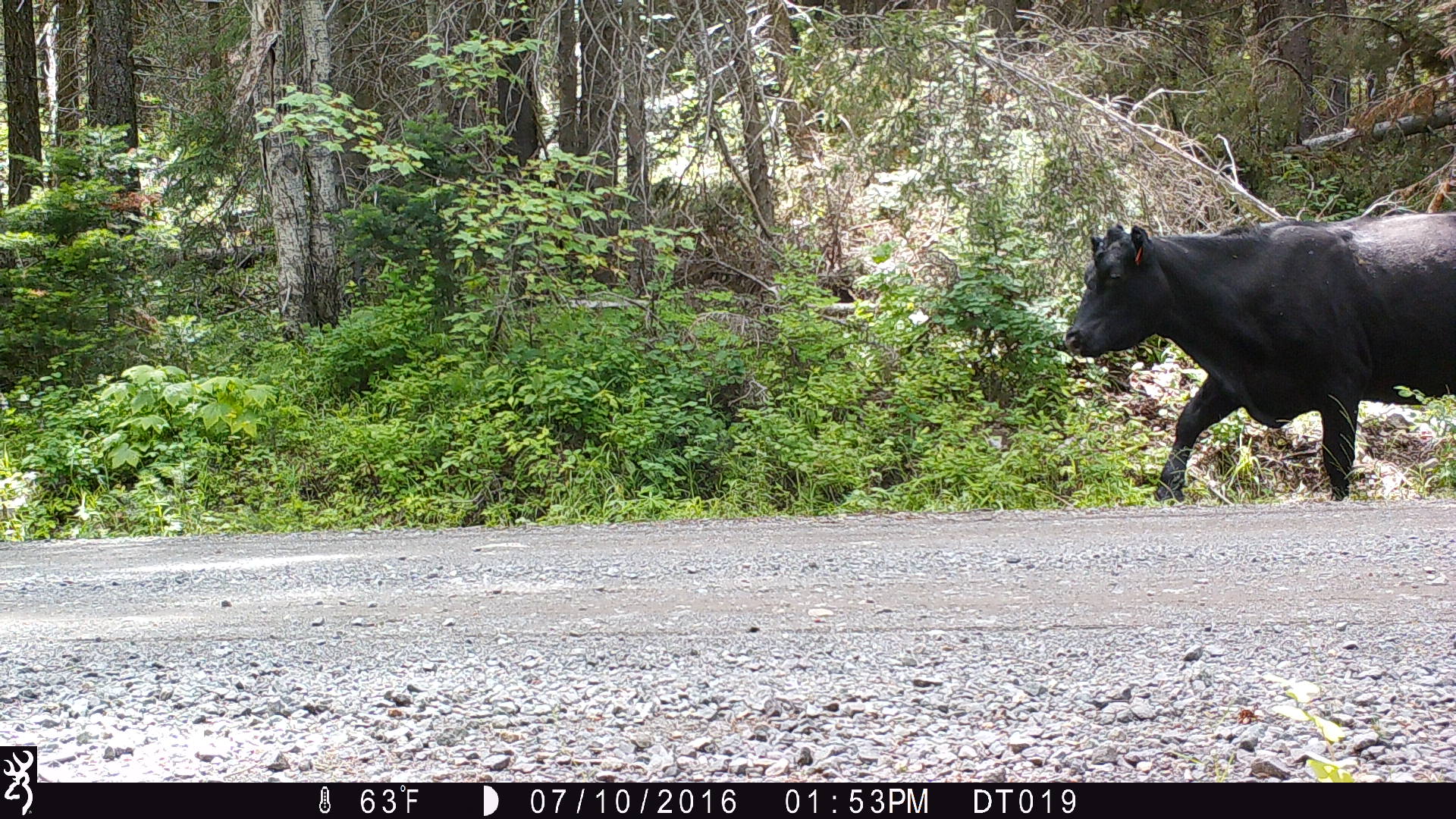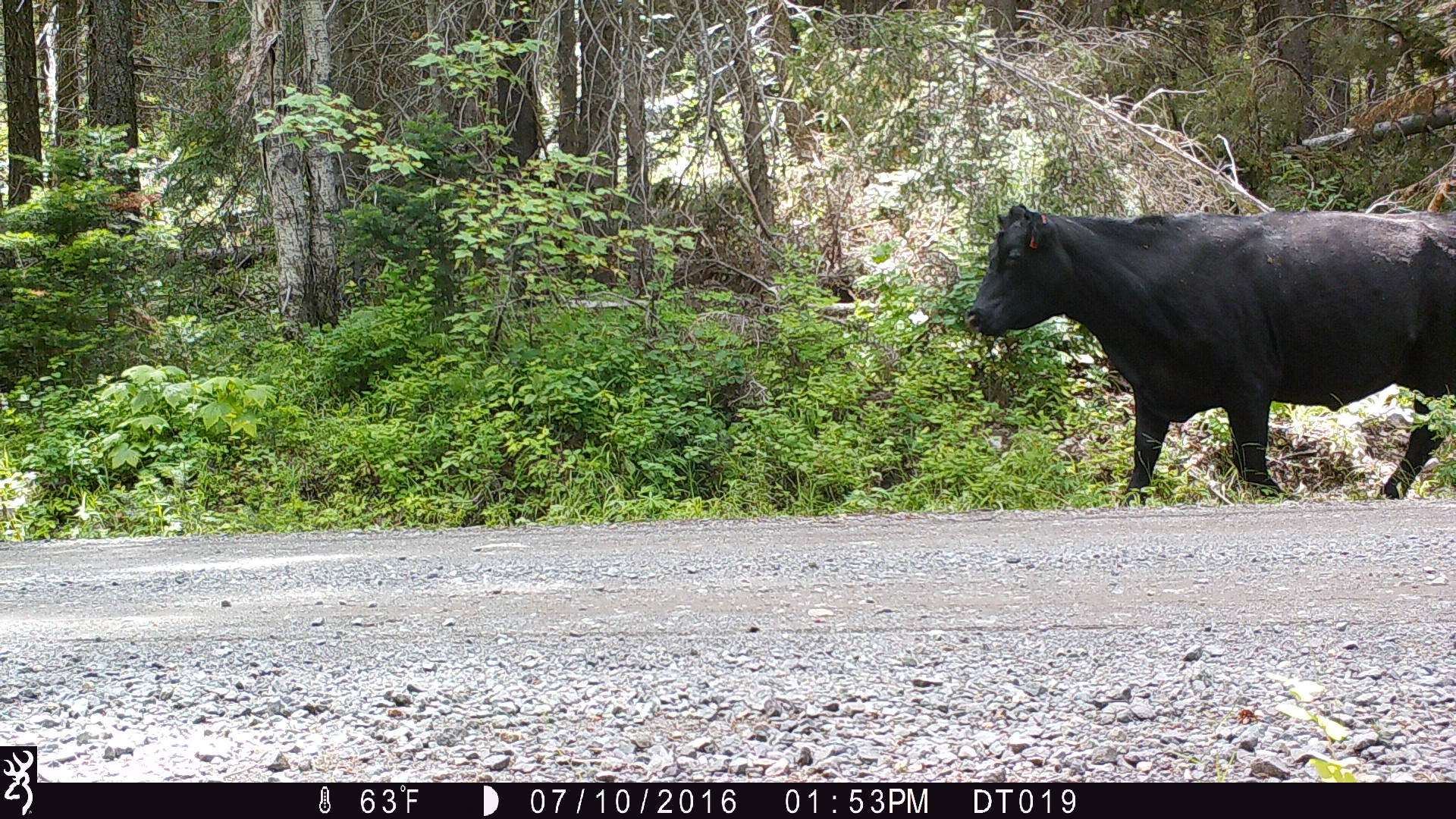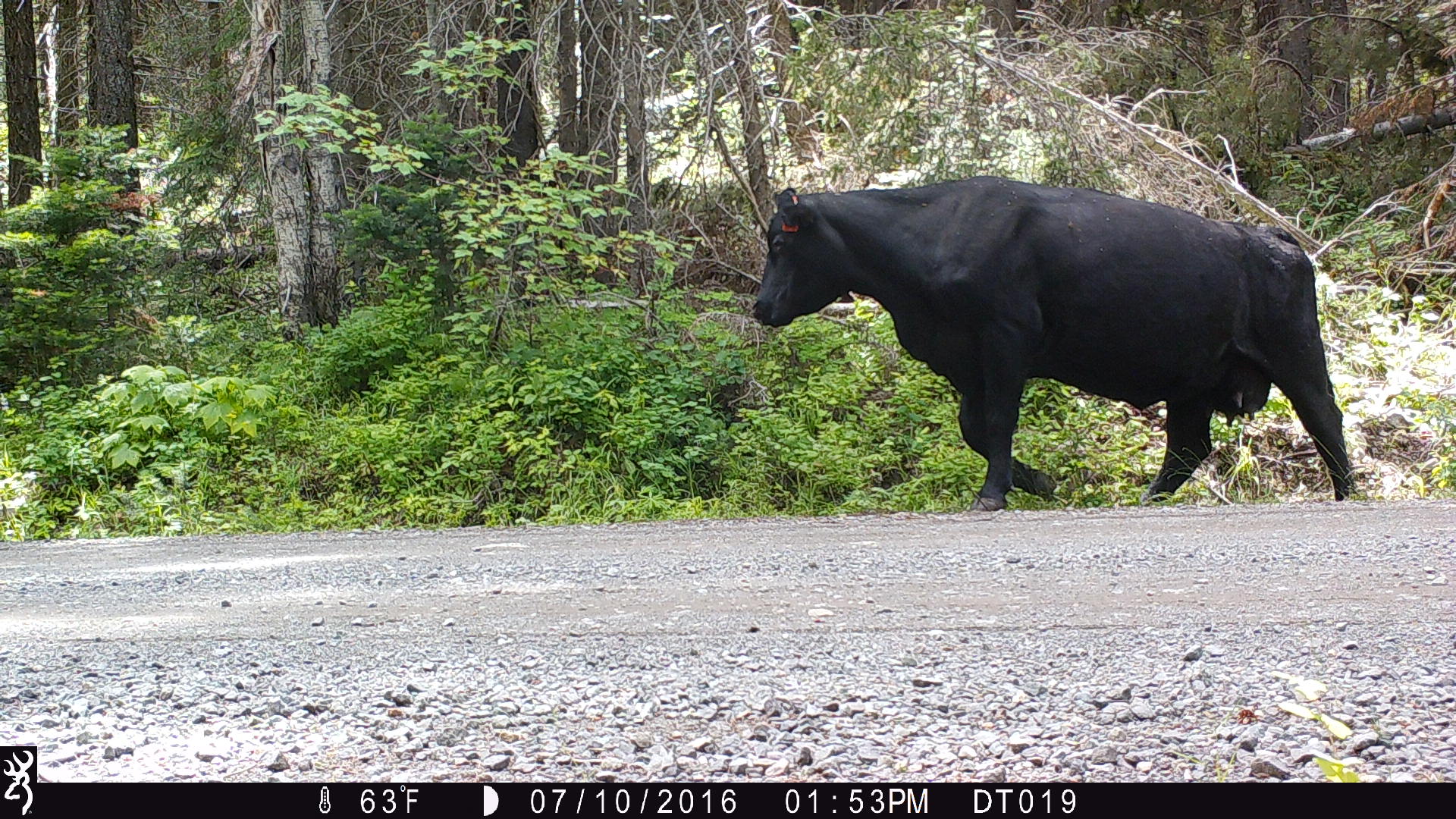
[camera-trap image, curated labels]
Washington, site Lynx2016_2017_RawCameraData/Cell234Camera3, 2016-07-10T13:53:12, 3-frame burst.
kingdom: Animalia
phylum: Chordata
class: Mammalia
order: Artiodactyla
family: Bovidae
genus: Bos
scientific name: Bos taurus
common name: domestic cattle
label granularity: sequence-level